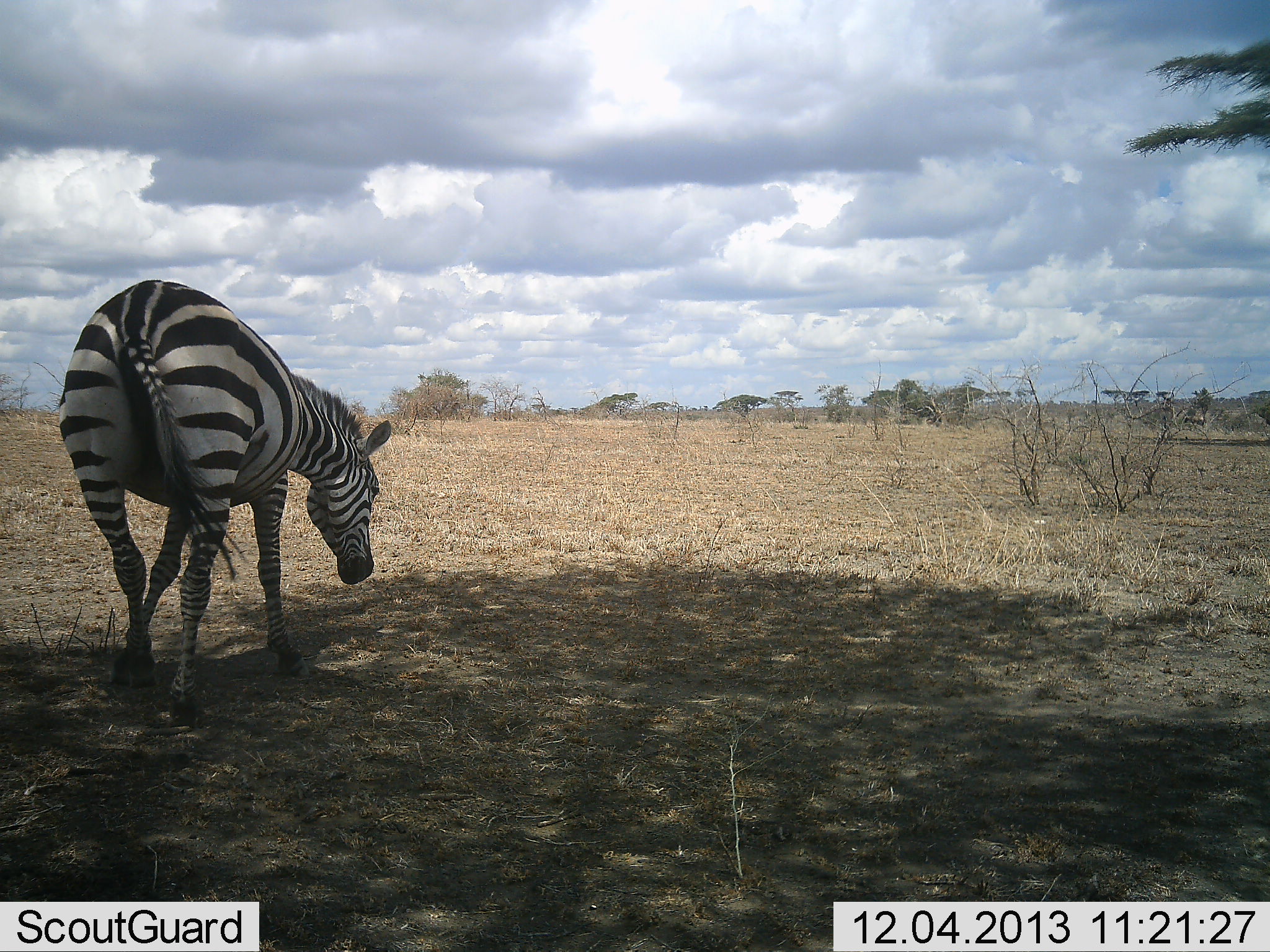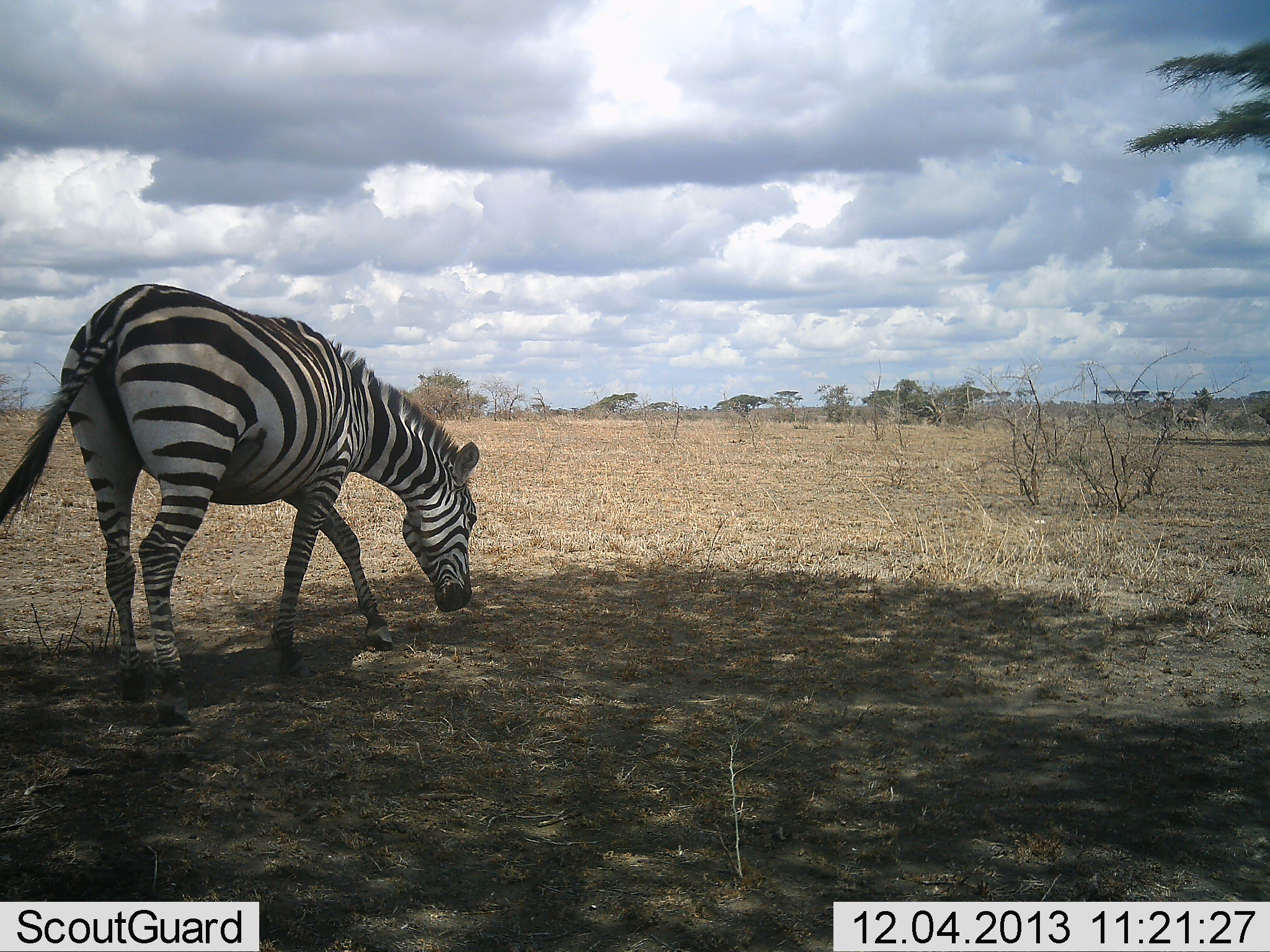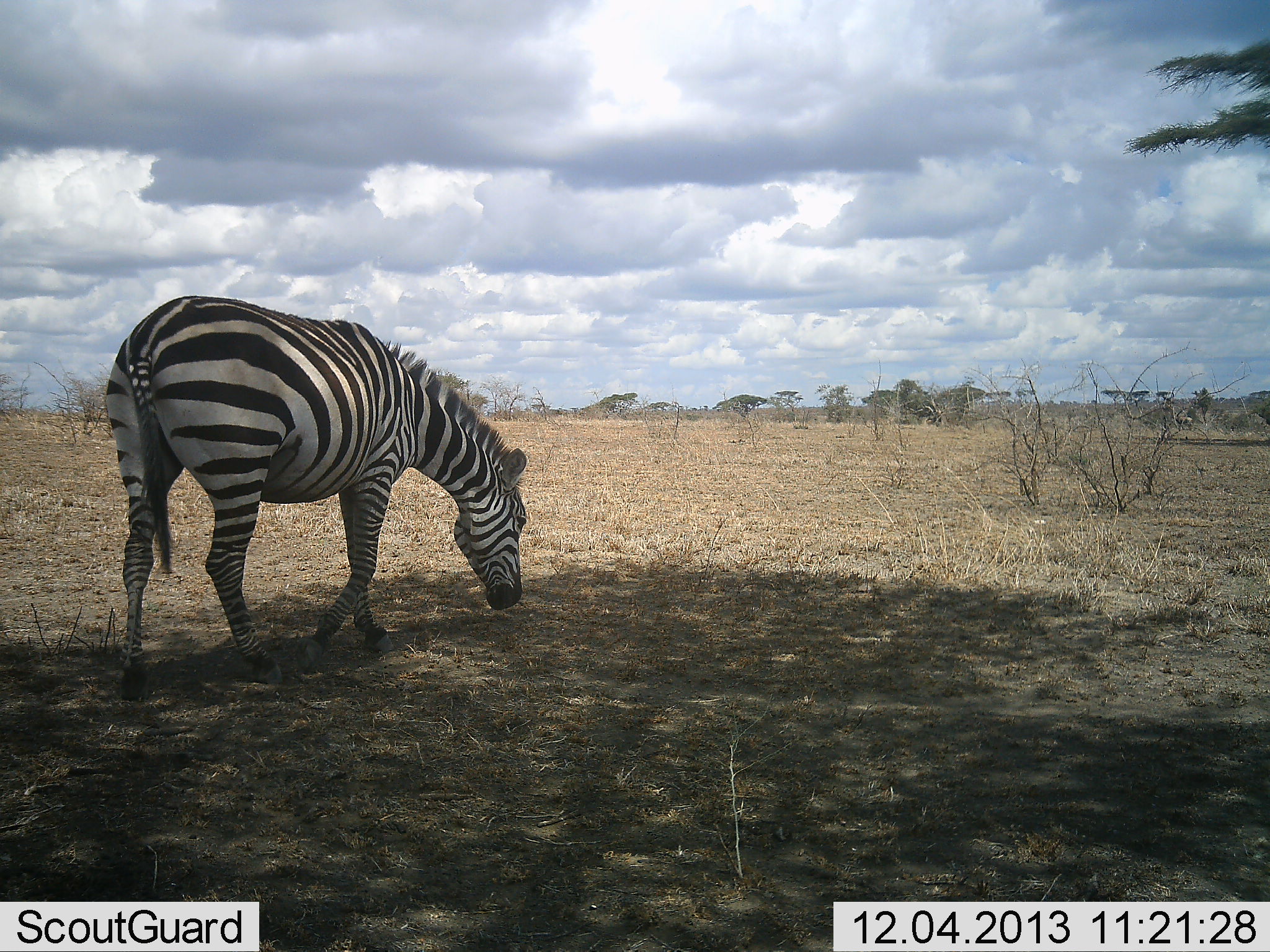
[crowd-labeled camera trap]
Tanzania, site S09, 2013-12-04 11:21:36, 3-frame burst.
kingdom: Animalia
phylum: Chordata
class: Mammalia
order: Perissodactyla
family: Equidae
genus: Equus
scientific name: Equus quagga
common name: plains zebra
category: zebra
Zebra (plains zebra) (Equus quagga), count 1. Behavior (volunteer vote fractions): standing 0%, resting 8%, moving 46%, interacting 0%. Young present (vote fraction): 0%. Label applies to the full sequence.